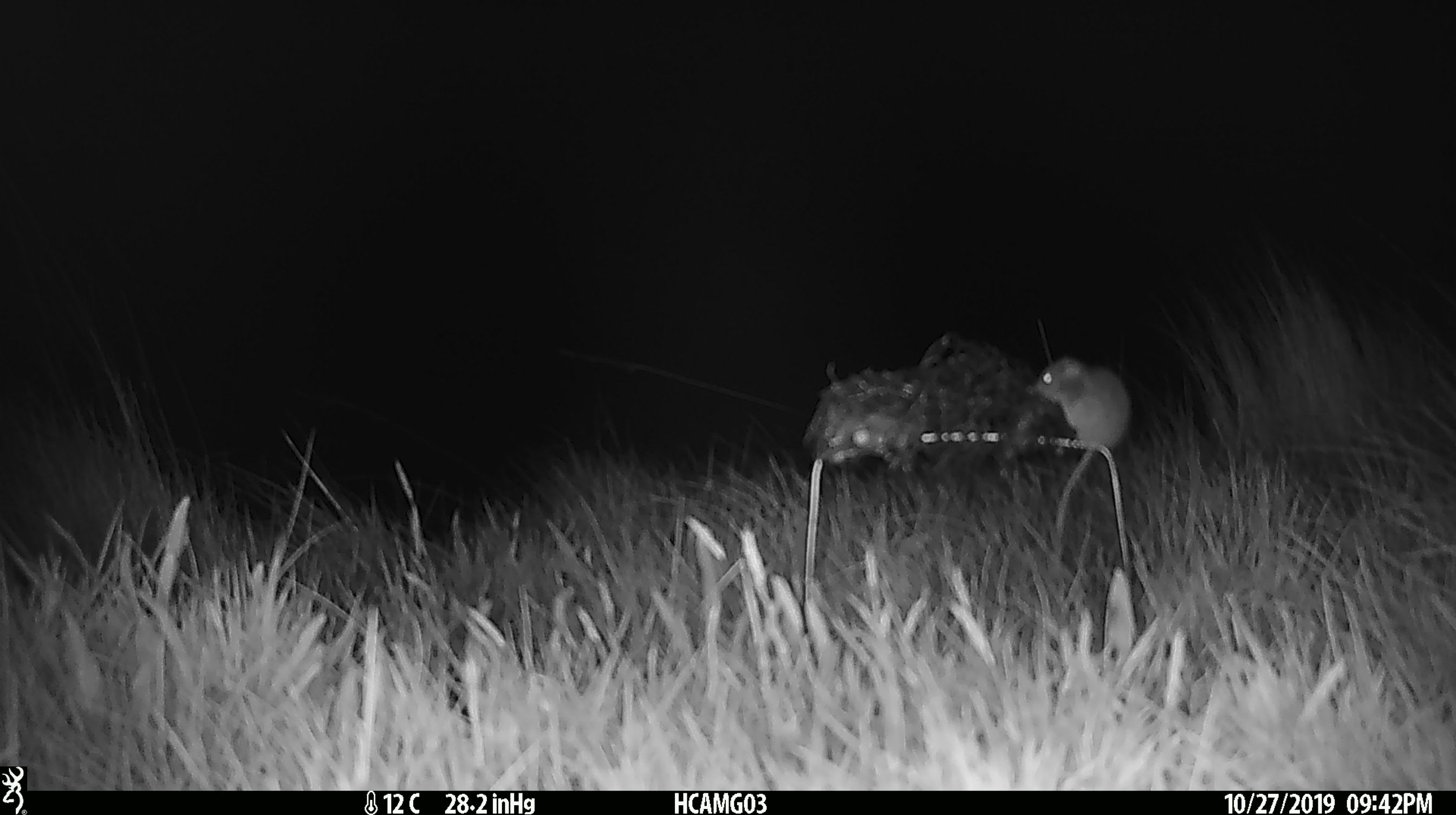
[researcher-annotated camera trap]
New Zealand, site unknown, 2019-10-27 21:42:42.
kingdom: Animalia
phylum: Chordata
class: Mammalia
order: Rodentia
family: Muridae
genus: Mus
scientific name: Mus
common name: mouse